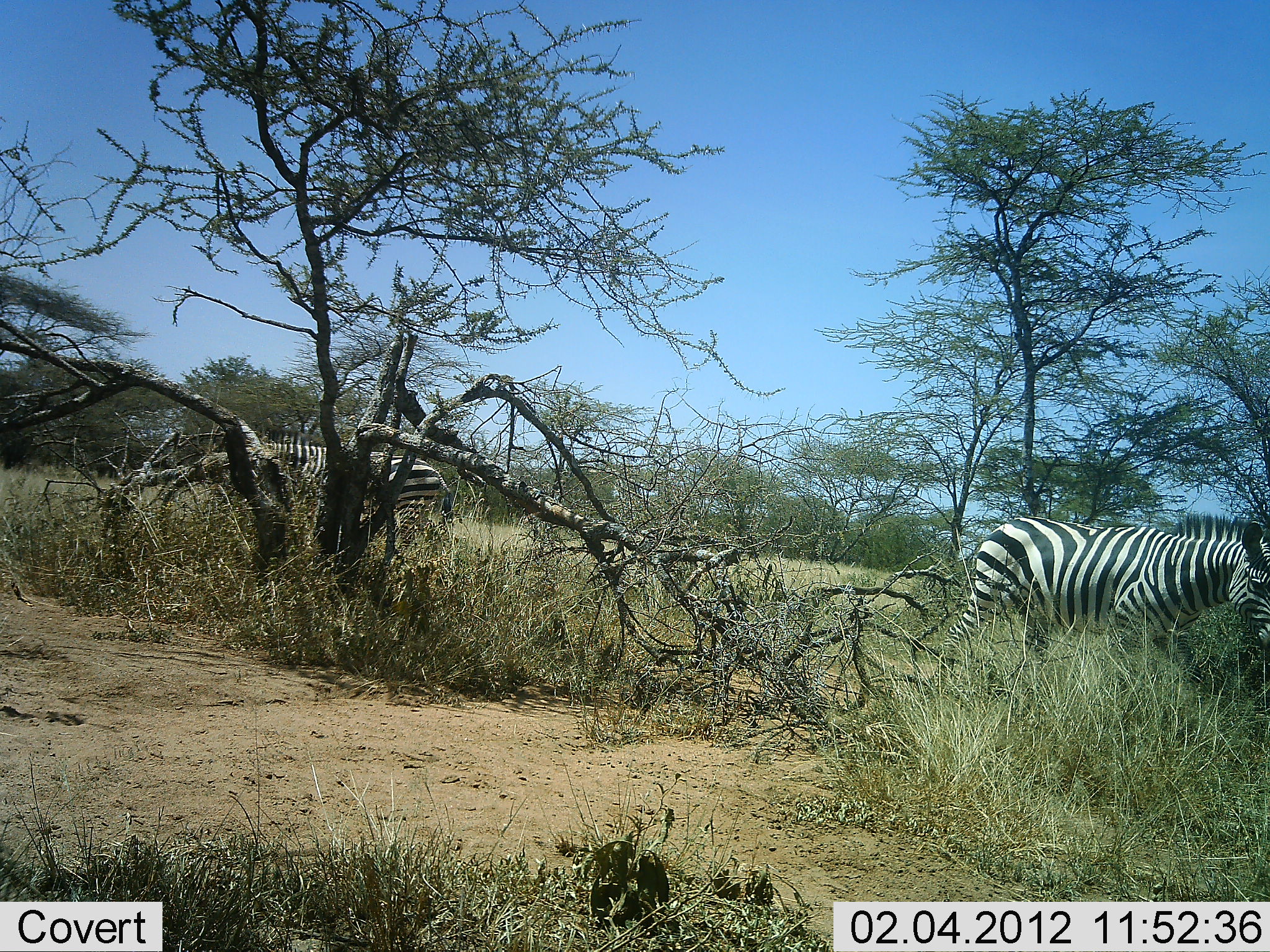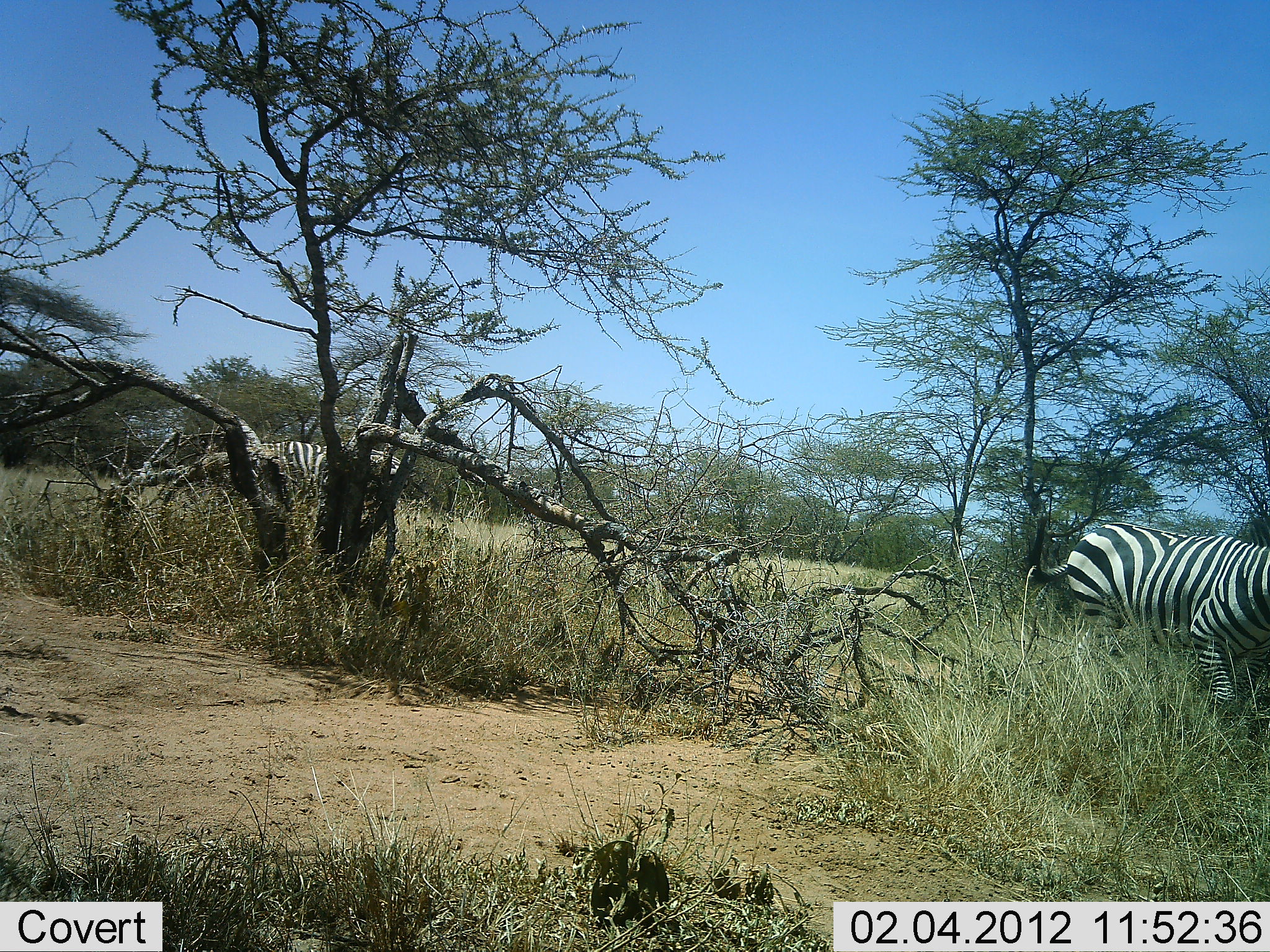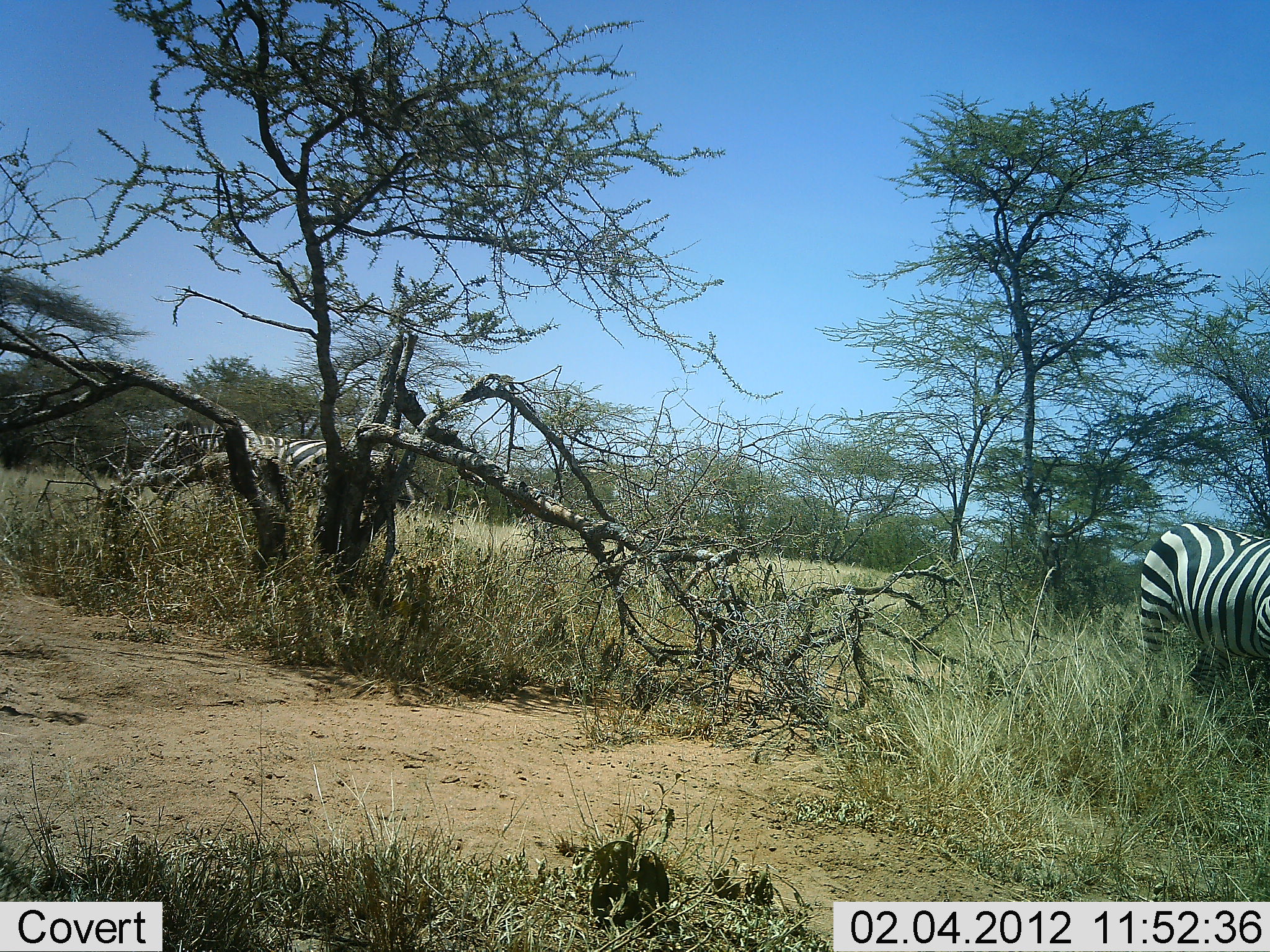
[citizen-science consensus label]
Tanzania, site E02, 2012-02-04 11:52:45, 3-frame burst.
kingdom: Animalia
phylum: Chordata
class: Mammalia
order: Perissodactyla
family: Equidae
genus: Equus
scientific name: Equus quagga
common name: plains zebra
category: zebra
Zebra (plains zebra) (Equus quagga), count 2. Behavior (volunteer vote fractions): standing 4%, resting 0%, moving 92%, interacting 0%. Young present (vote fraction): 0%. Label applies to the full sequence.